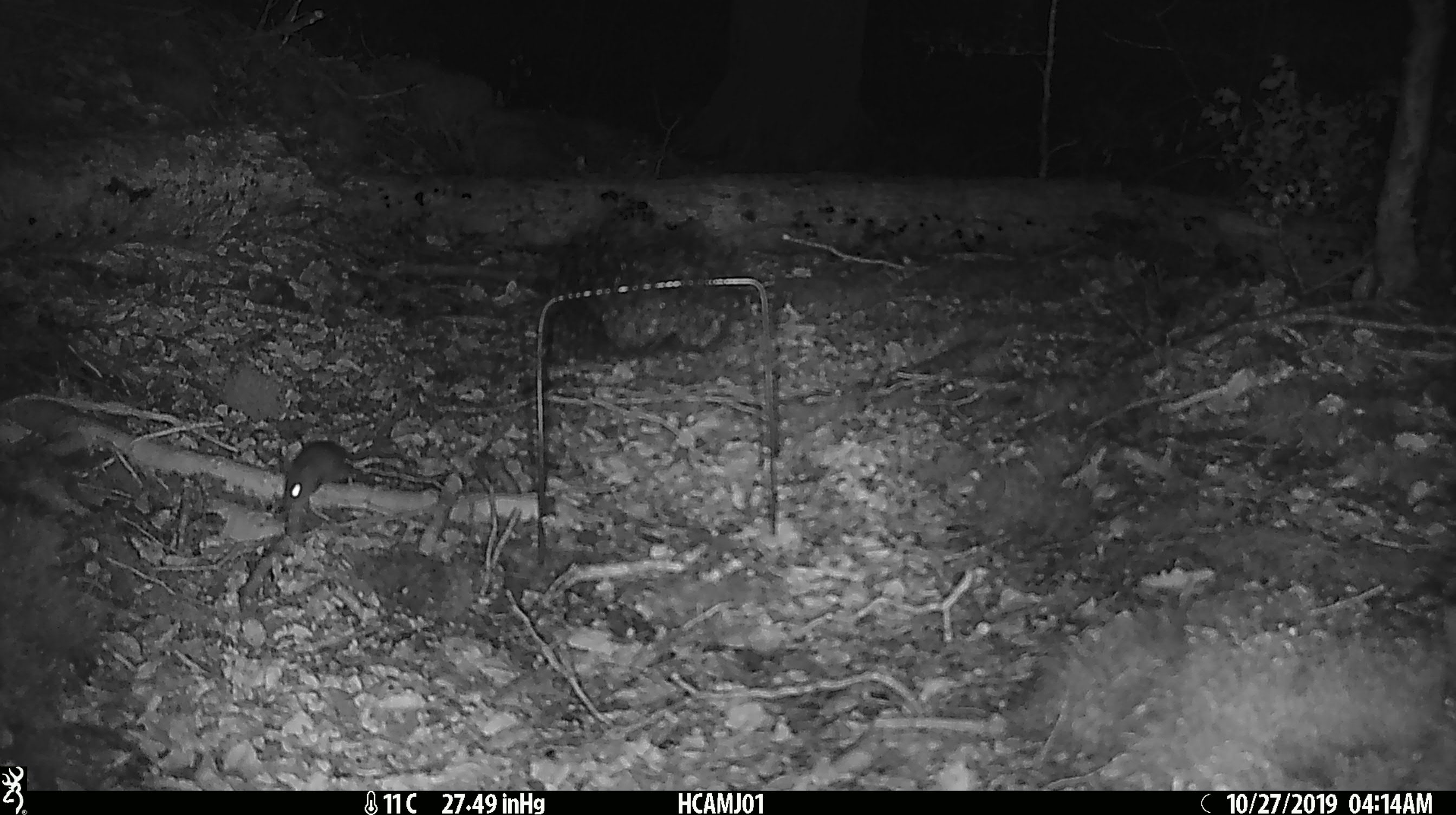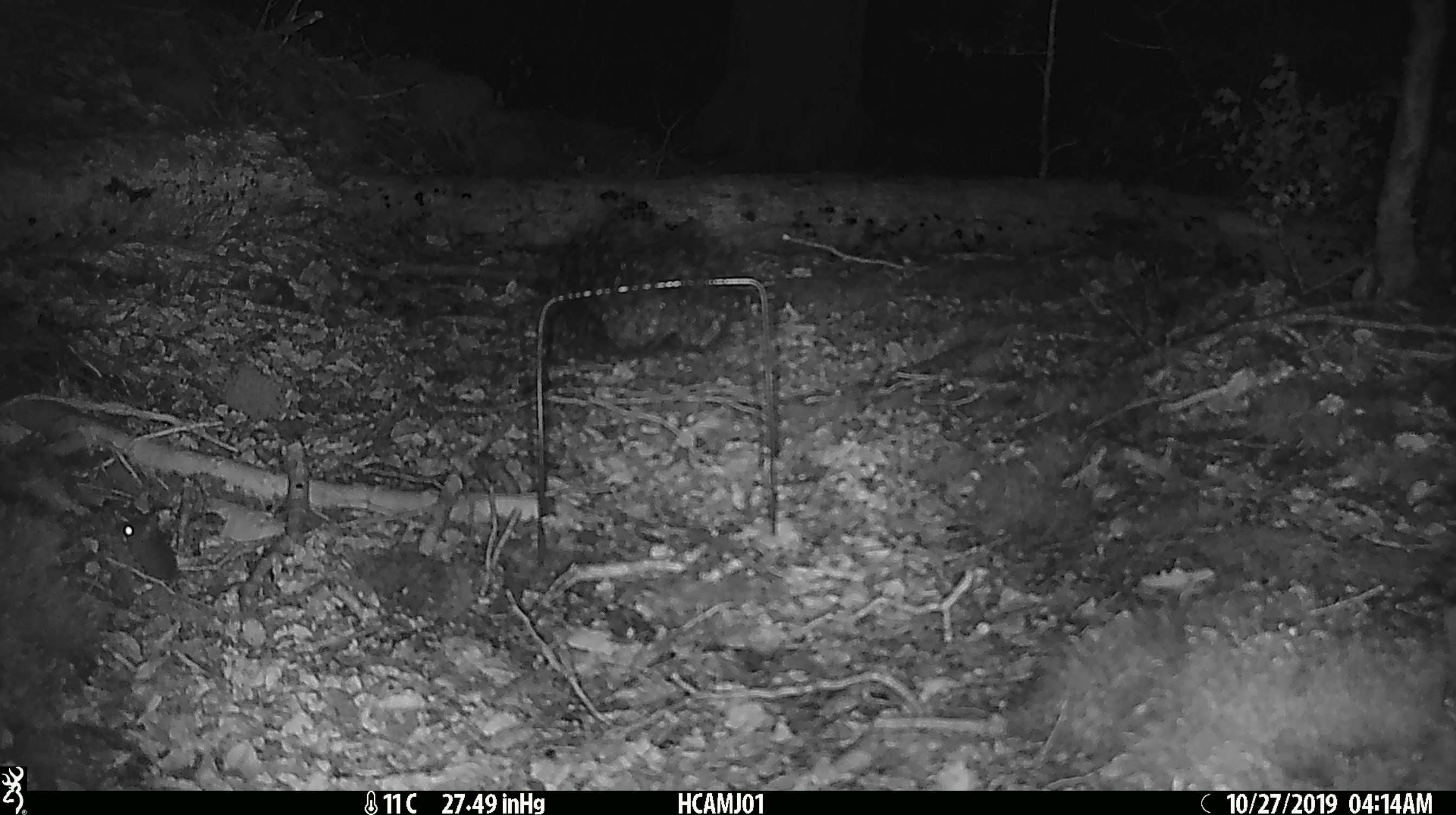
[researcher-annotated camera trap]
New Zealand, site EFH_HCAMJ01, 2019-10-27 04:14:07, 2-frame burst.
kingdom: Animalia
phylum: Chordata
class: Mammalia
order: Rodentia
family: Muridae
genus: Mus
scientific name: Mus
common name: mouse